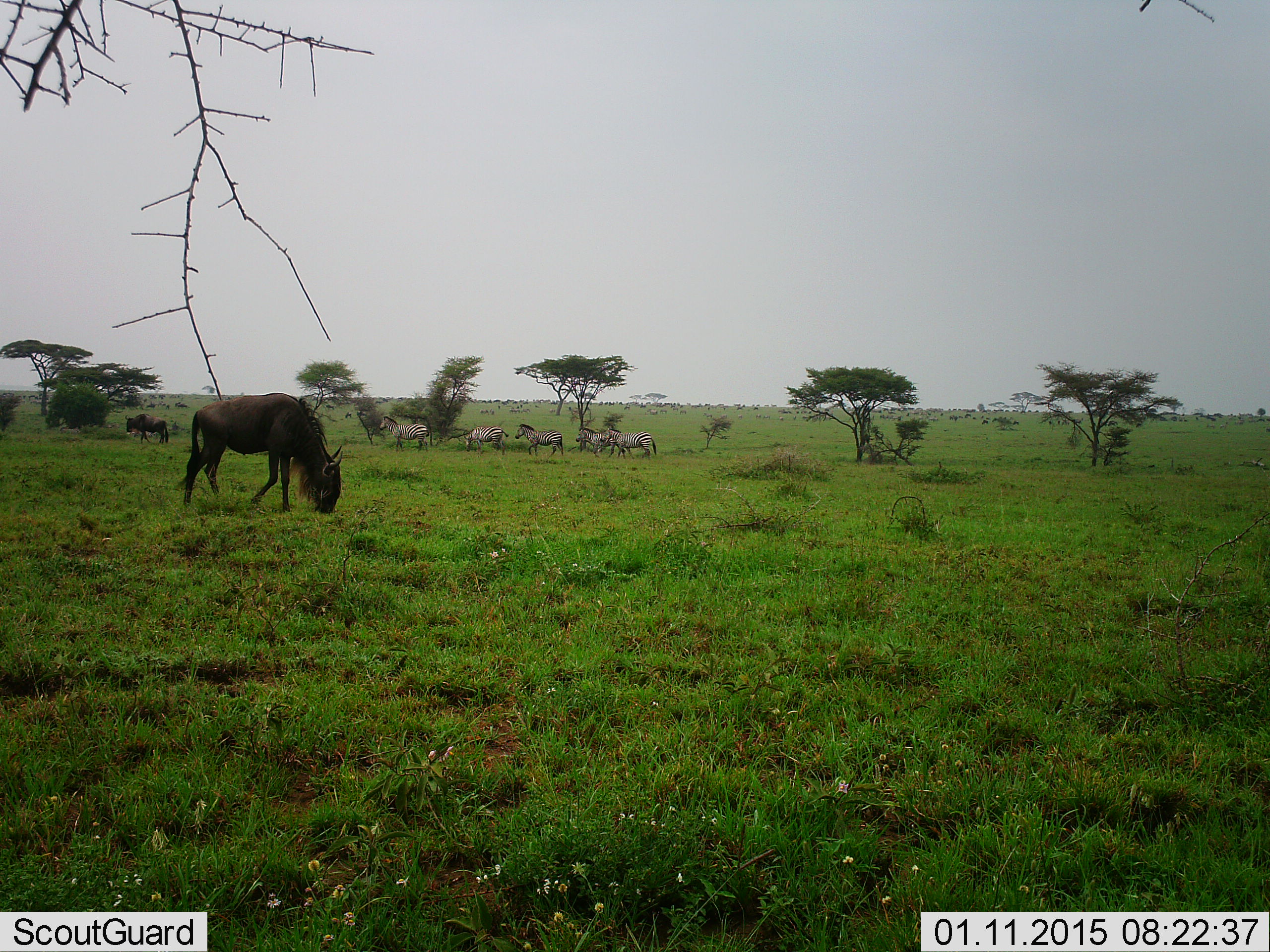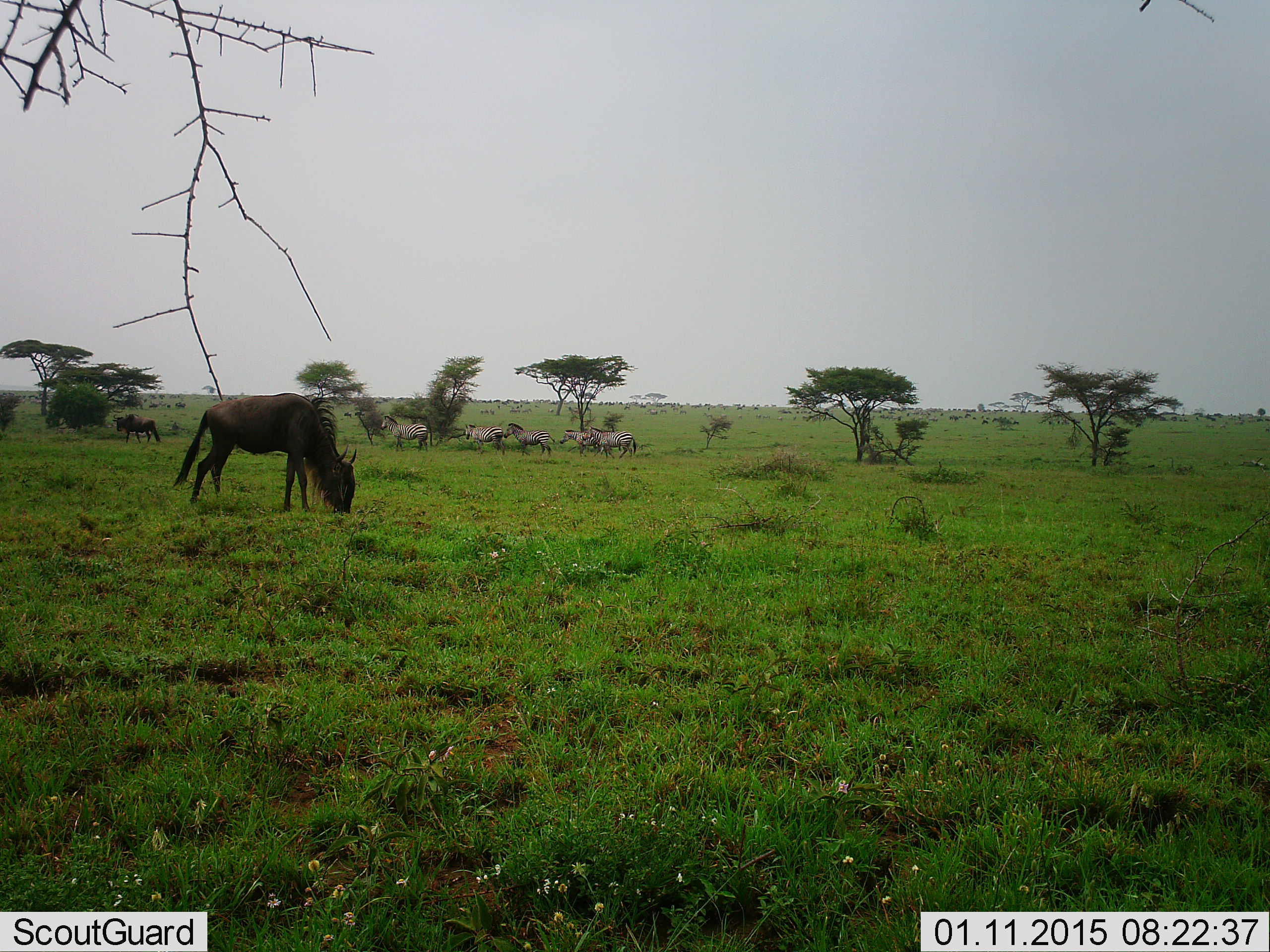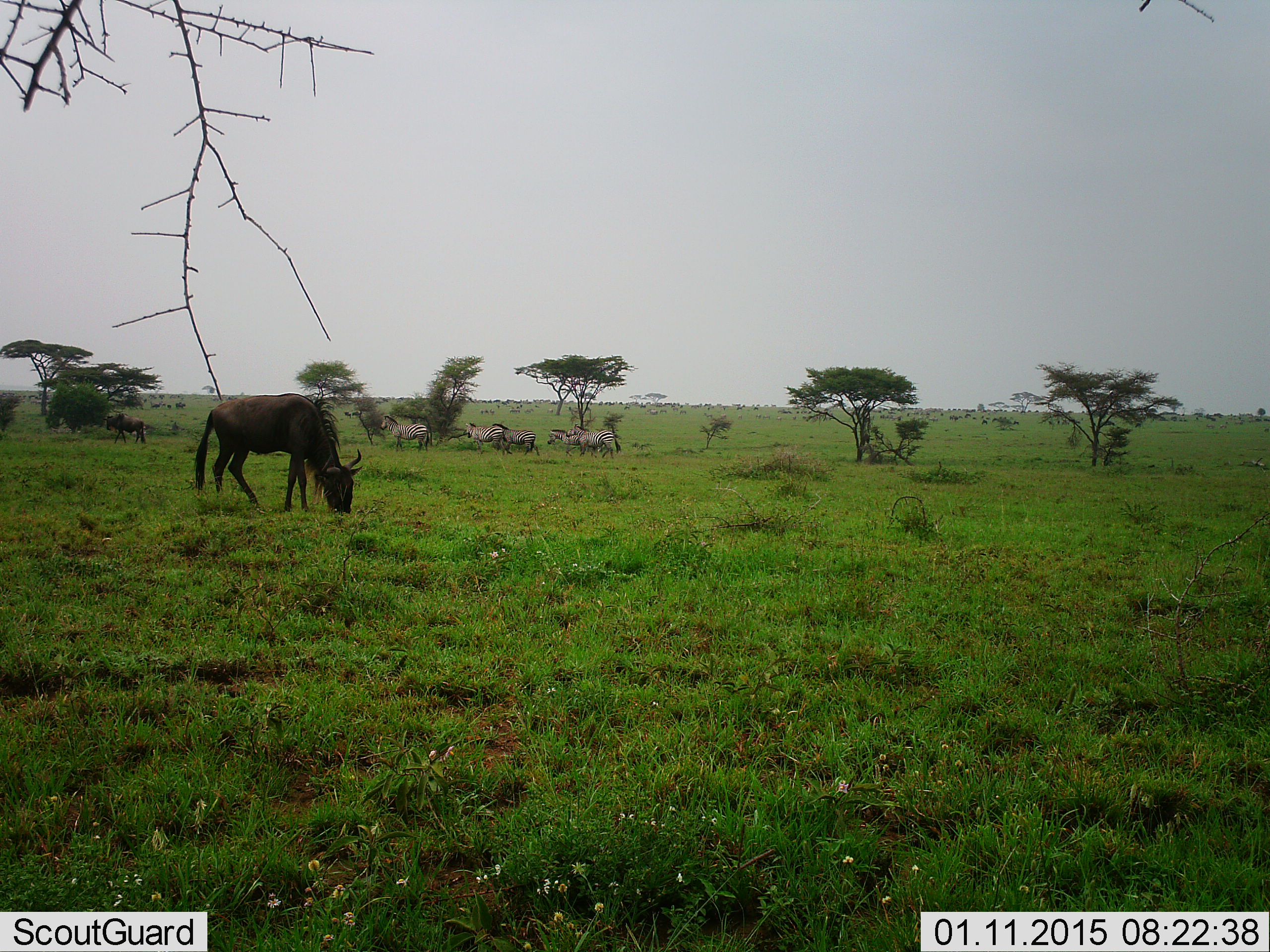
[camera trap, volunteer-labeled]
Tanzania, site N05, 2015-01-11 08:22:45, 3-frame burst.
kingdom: Animalia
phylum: Chordata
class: Mammalia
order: Artiodactyla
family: Bovidae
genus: Connochaetes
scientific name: Connochaetes taurinus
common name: blue wildebeest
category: wildebeest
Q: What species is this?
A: Wildebeest (blue wildebeest) (Connochaetes taurinus).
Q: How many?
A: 2.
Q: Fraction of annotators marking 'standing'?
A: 27%.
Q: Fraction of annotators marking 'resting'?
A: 0%.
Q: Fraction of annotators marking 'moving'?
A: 45%.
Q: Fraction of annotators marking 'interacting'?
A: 0%.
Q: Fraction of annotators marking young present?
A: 0%.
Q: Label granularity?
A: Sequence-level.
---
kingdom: Animalia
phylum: Chordata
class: Mammalia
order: Perissodactyla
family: Equidae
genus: Equus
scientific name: Equus quagga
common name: plains zebra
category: zebra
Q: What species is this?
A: Zebra (plains zebra) (Equus quagga).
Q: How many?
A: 5.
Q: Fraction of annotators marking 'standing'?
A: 60%.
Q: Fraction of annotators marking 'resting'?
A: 0%.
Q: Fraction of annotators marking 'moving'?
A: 70%.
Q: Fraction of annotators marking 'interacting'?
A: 10%.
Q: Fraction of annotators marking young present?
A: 0%.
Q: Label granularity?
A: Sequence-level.